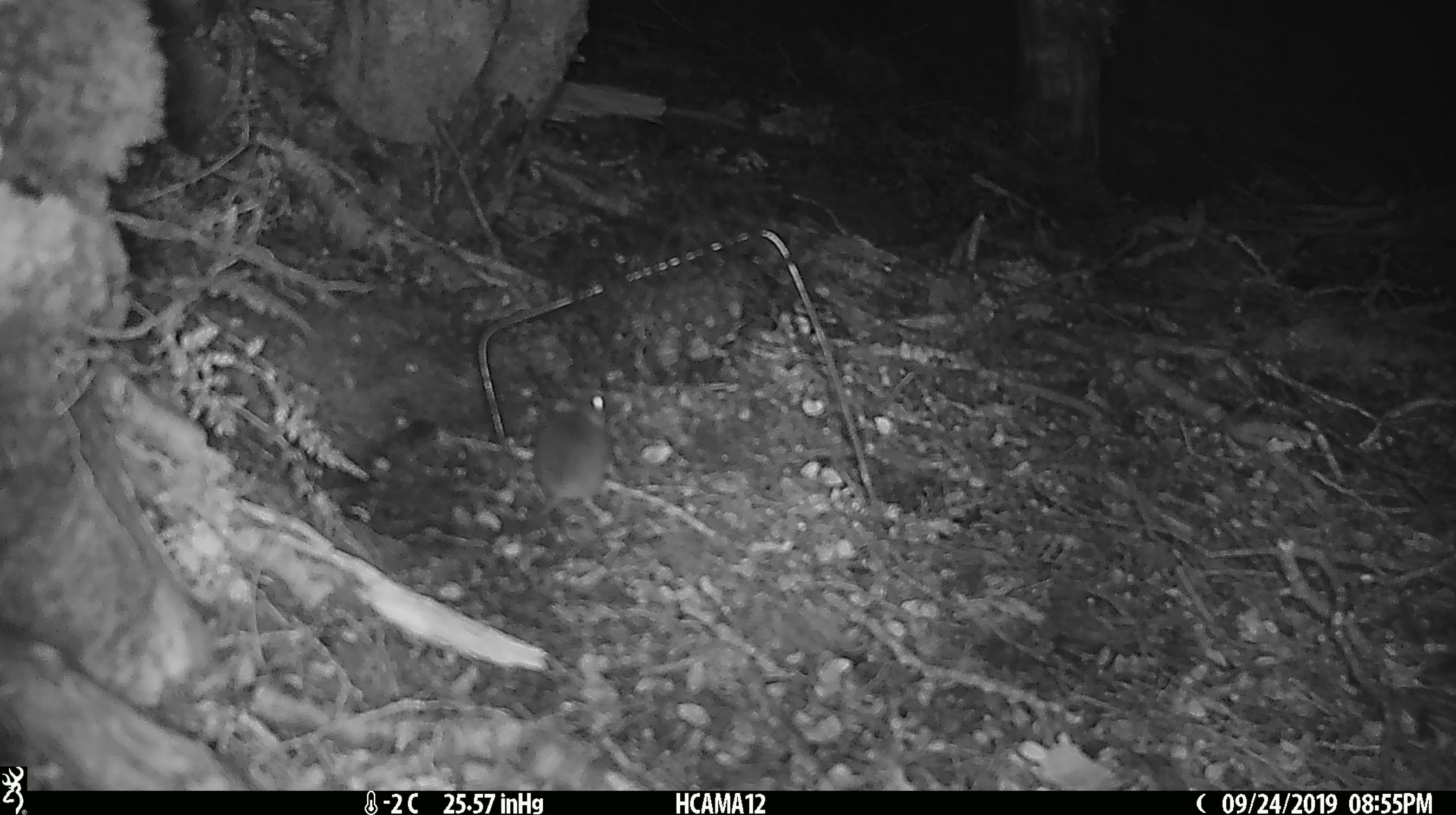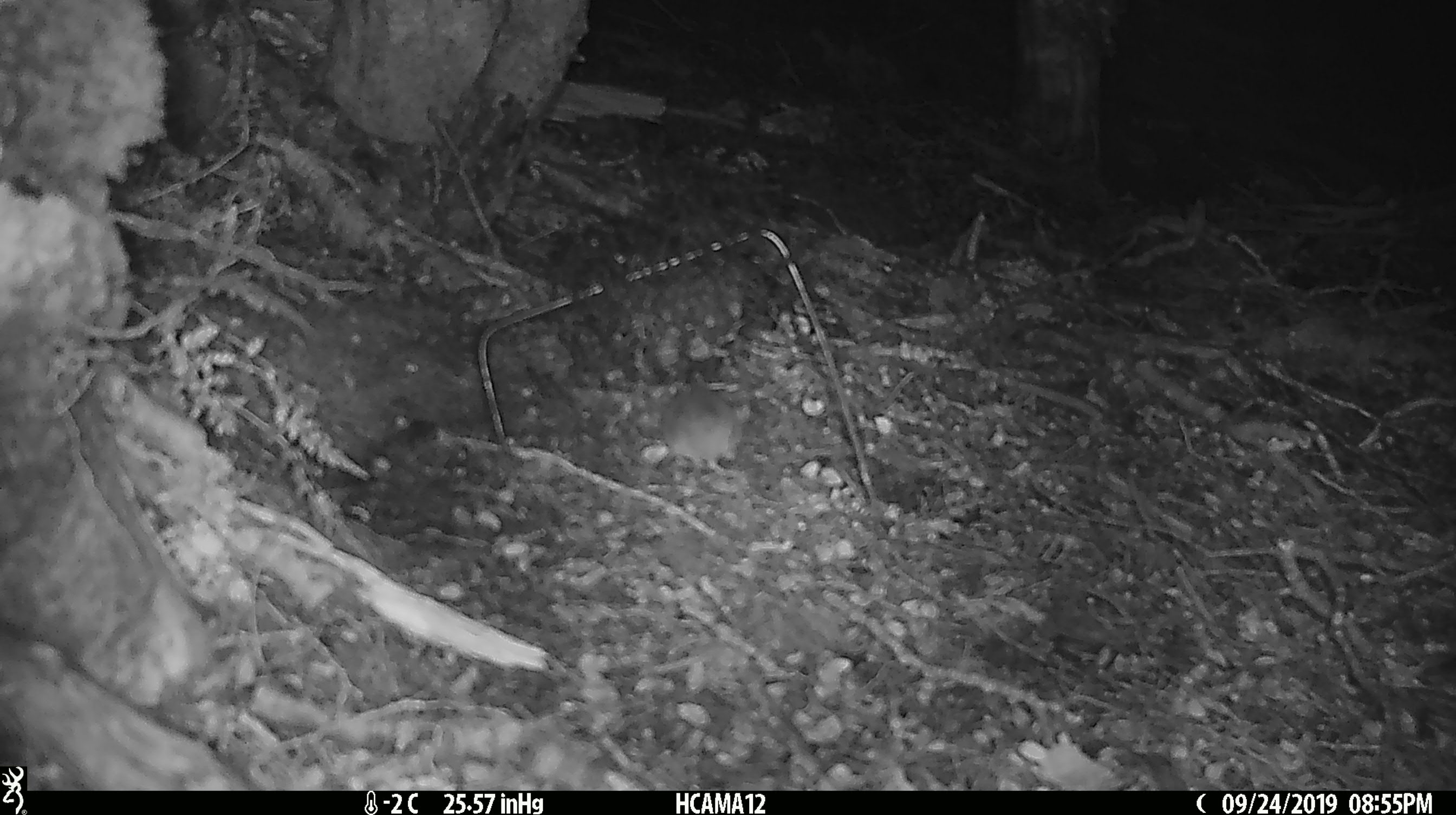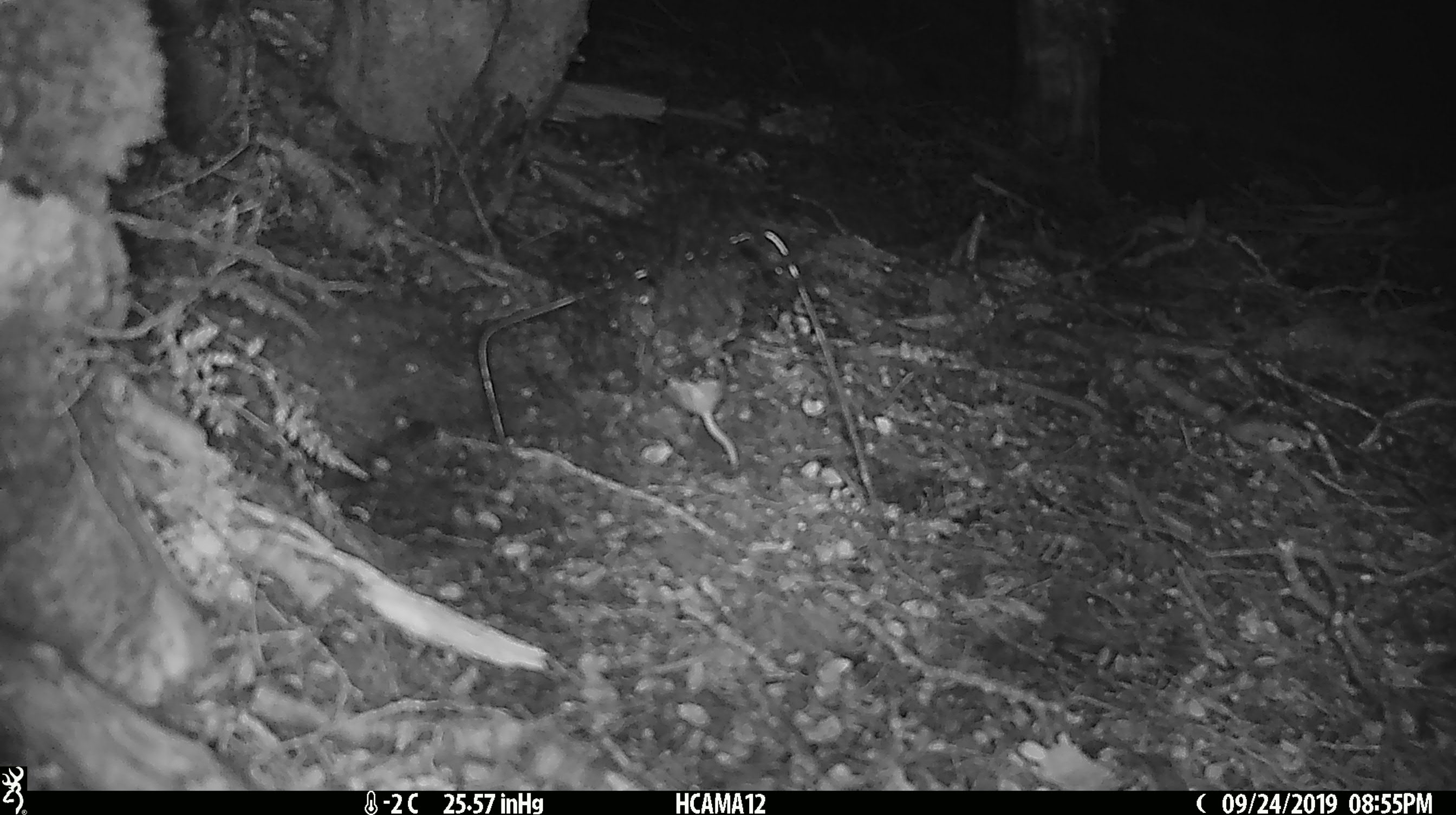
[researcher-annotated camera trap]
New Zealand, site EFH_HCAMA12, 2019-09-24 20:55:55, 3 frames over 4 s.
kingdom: Animalia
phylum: Chordata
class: Mammalia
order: Rodentia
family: Muridae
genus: Mus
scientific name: Mus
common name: mouse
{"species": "mouse (Mus)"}